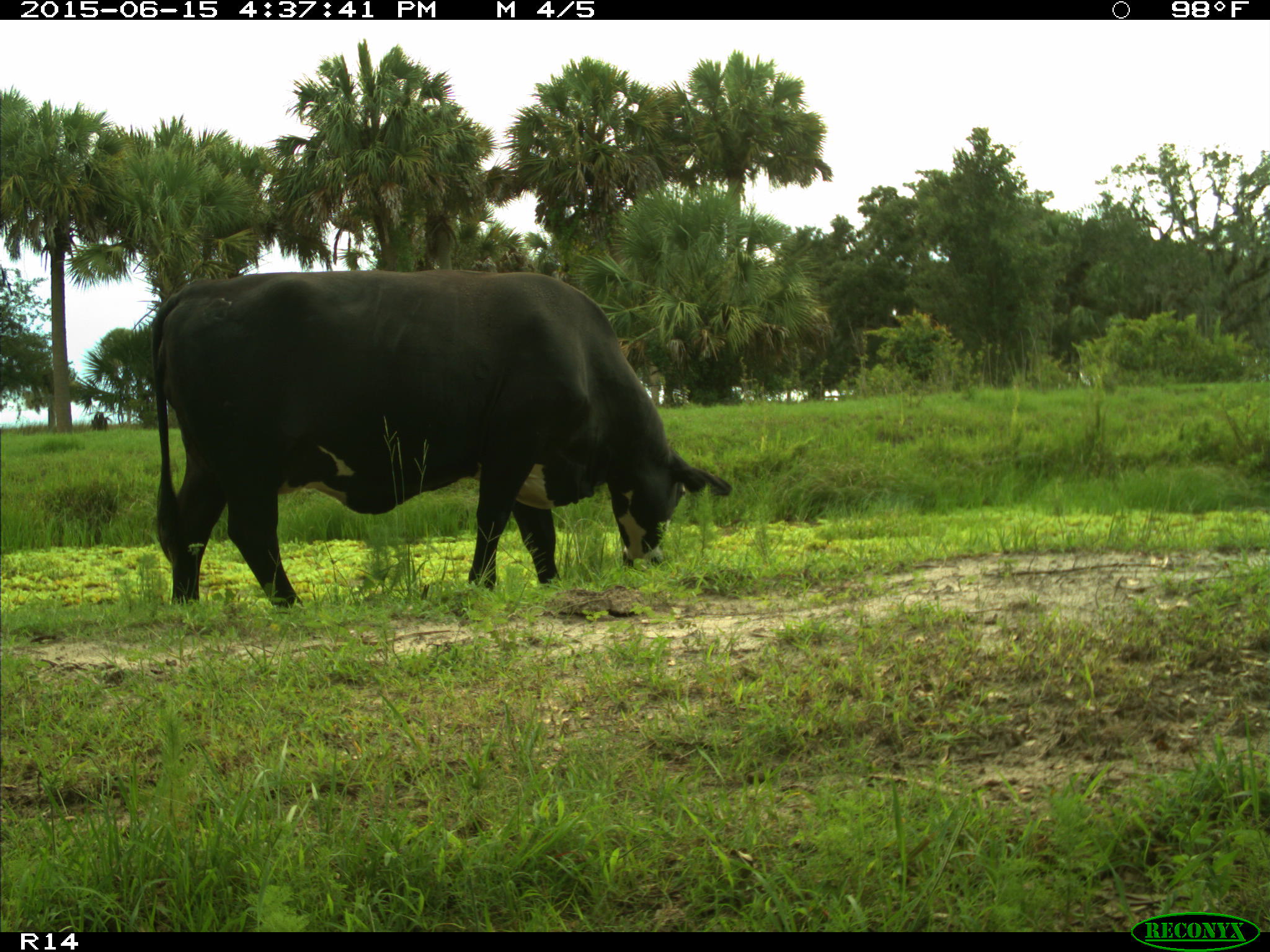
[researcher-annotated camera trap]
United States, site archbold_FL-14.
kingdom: Animalia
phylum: Chordata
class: Mammalia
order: Artiodactyla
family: Bovidae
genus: Bos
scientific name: Bos taurus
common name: domestic cow